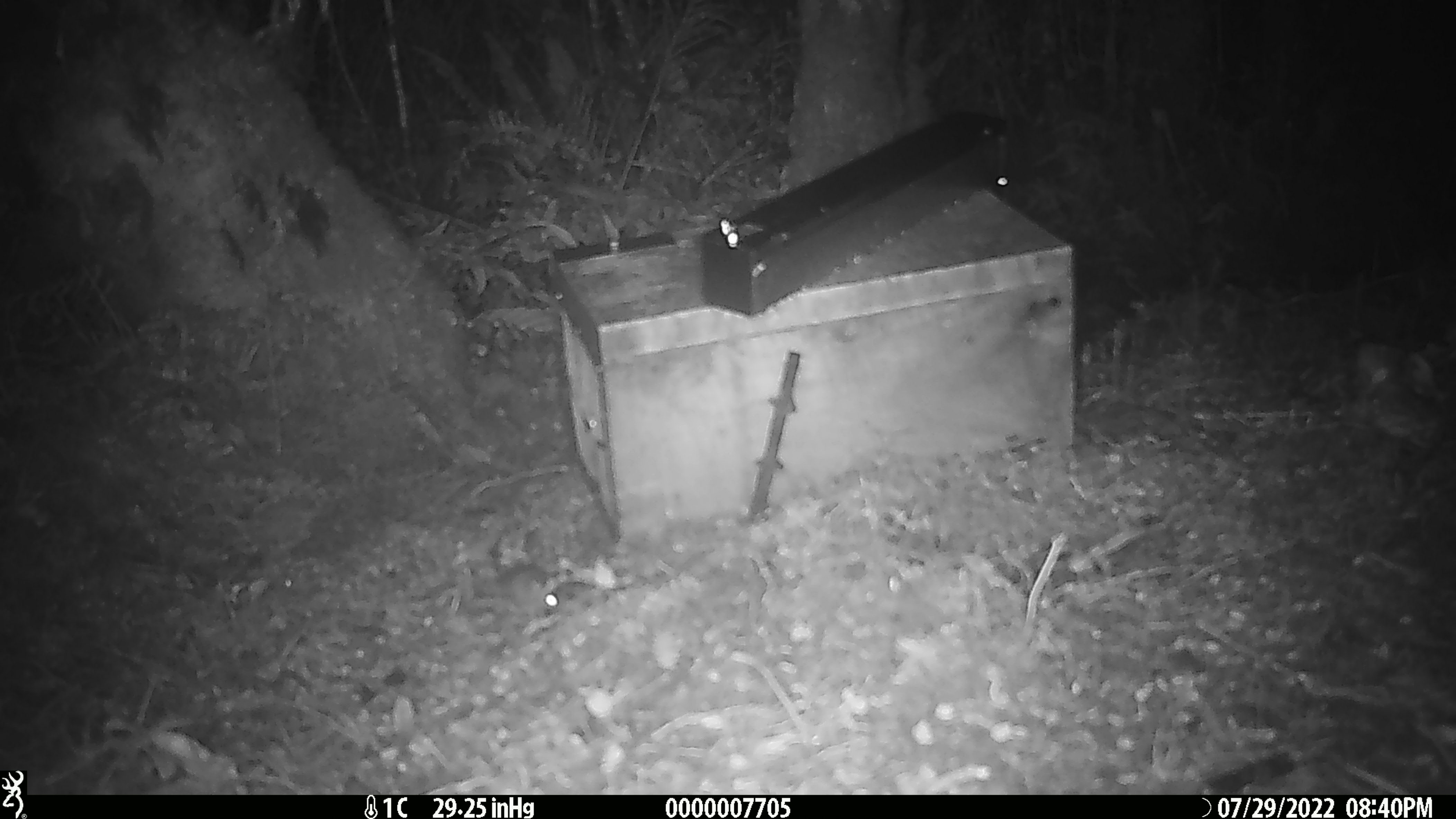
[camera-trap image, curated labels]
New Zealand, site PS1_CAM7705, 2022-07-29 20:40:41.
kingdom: Animalia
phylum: Chordata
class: Mammalia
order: Rodentia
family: Muridae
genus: Mus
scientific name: Mus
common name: mouse